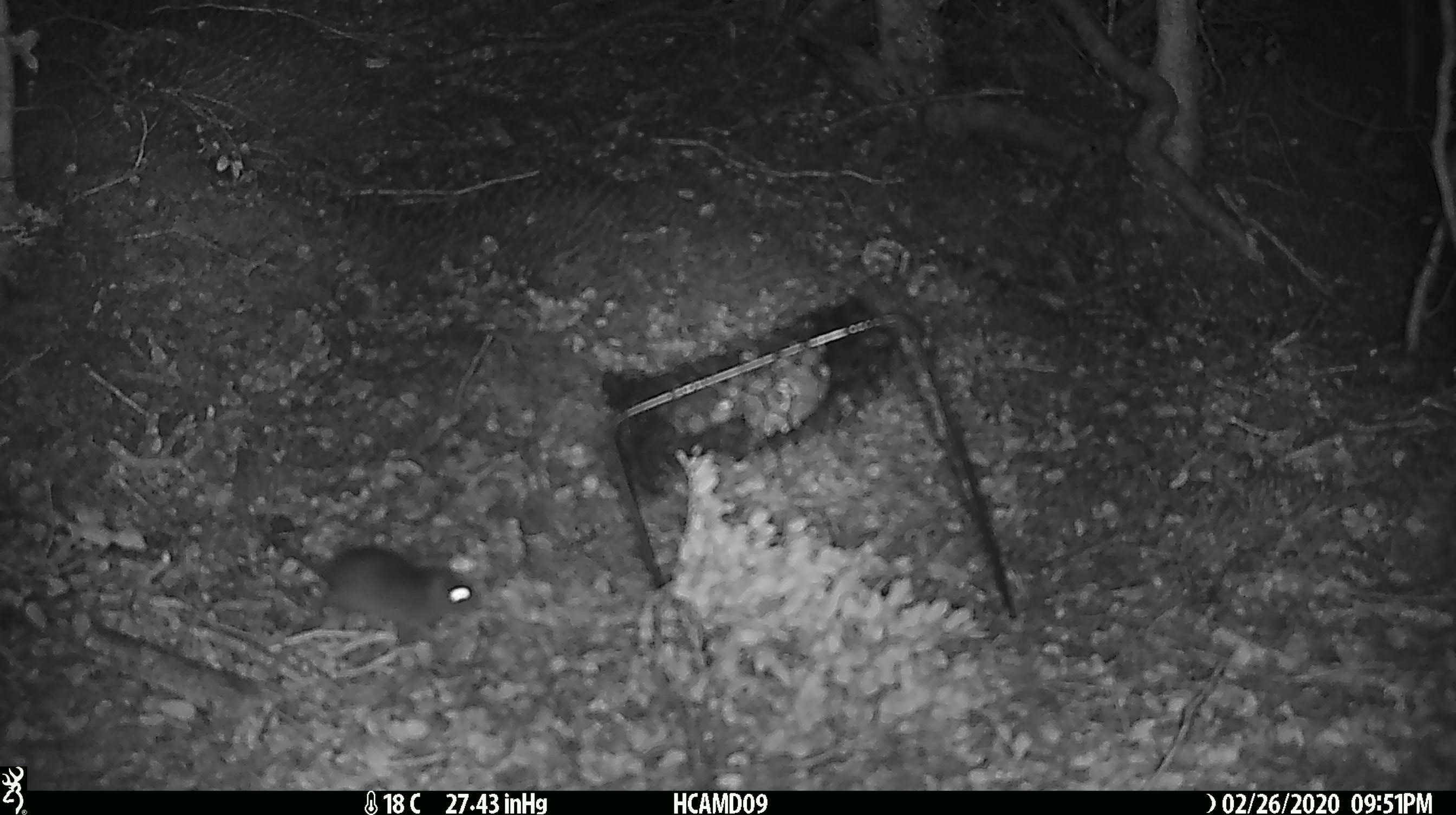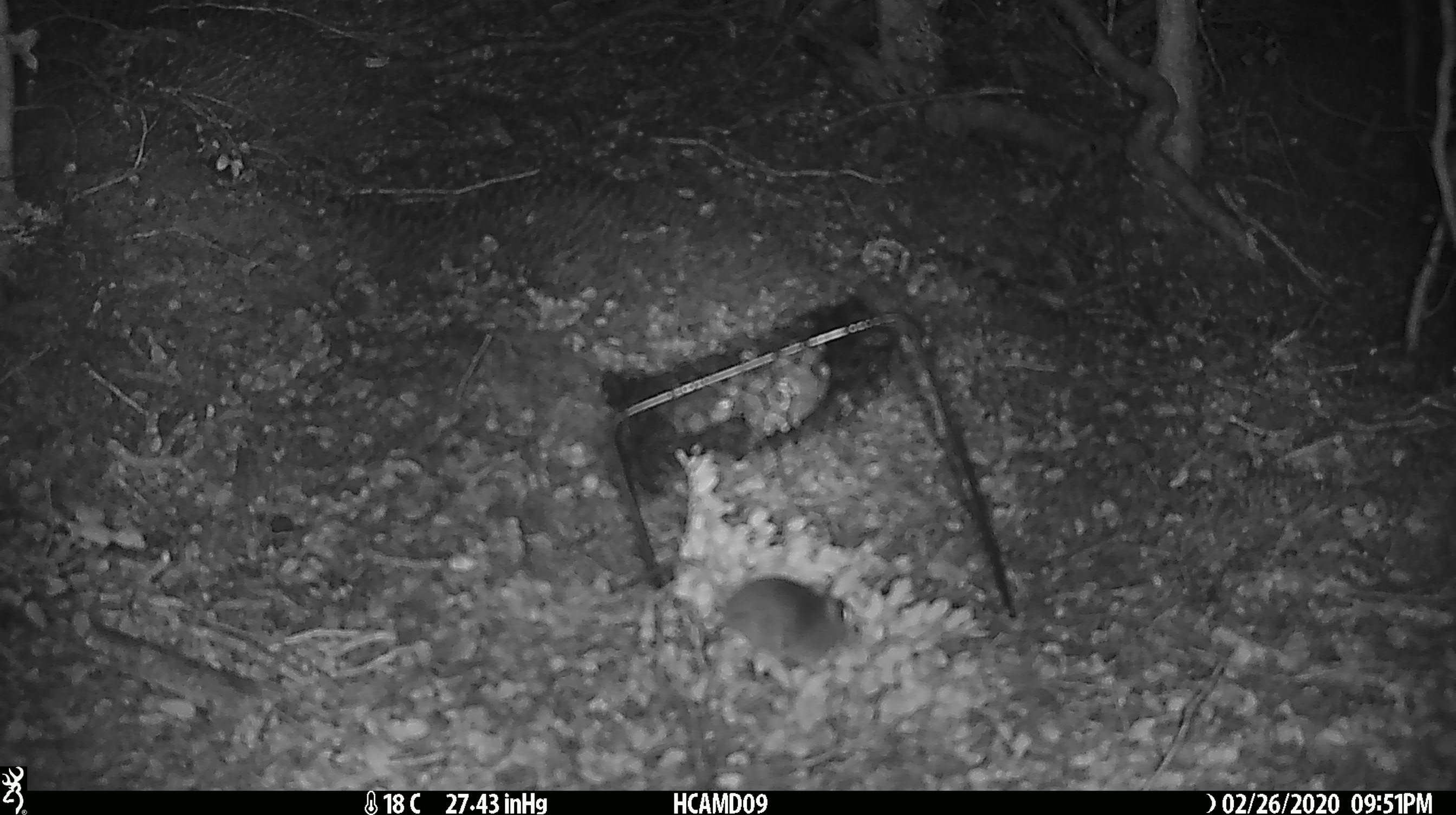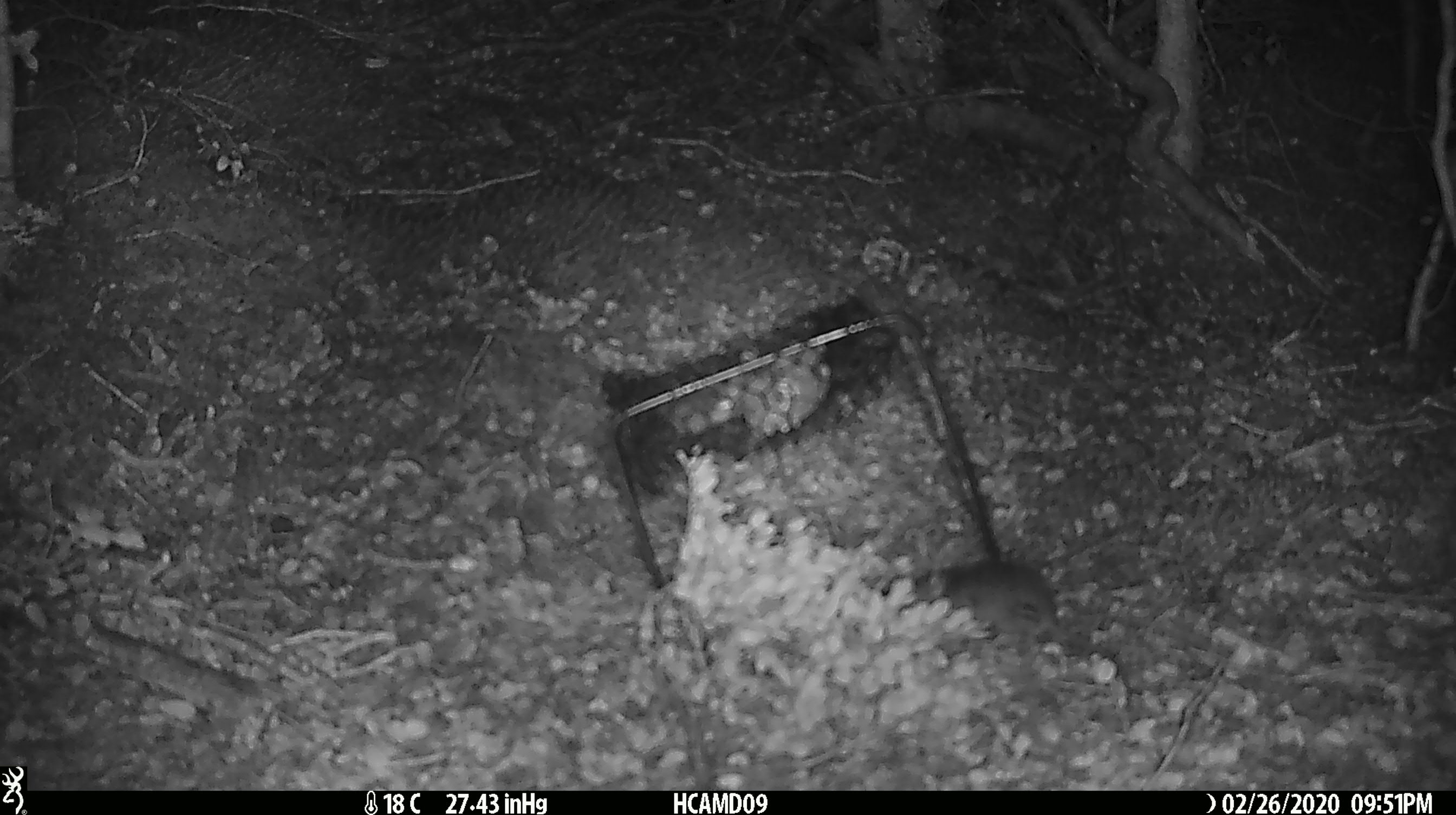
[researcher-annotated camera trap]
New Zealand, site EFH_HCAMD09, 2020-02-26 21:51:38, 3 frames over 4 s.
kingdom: Animalia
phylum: Chordata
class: Mammalia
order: Rodentia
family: Muridae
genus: Mus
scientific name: Mus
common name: mouse